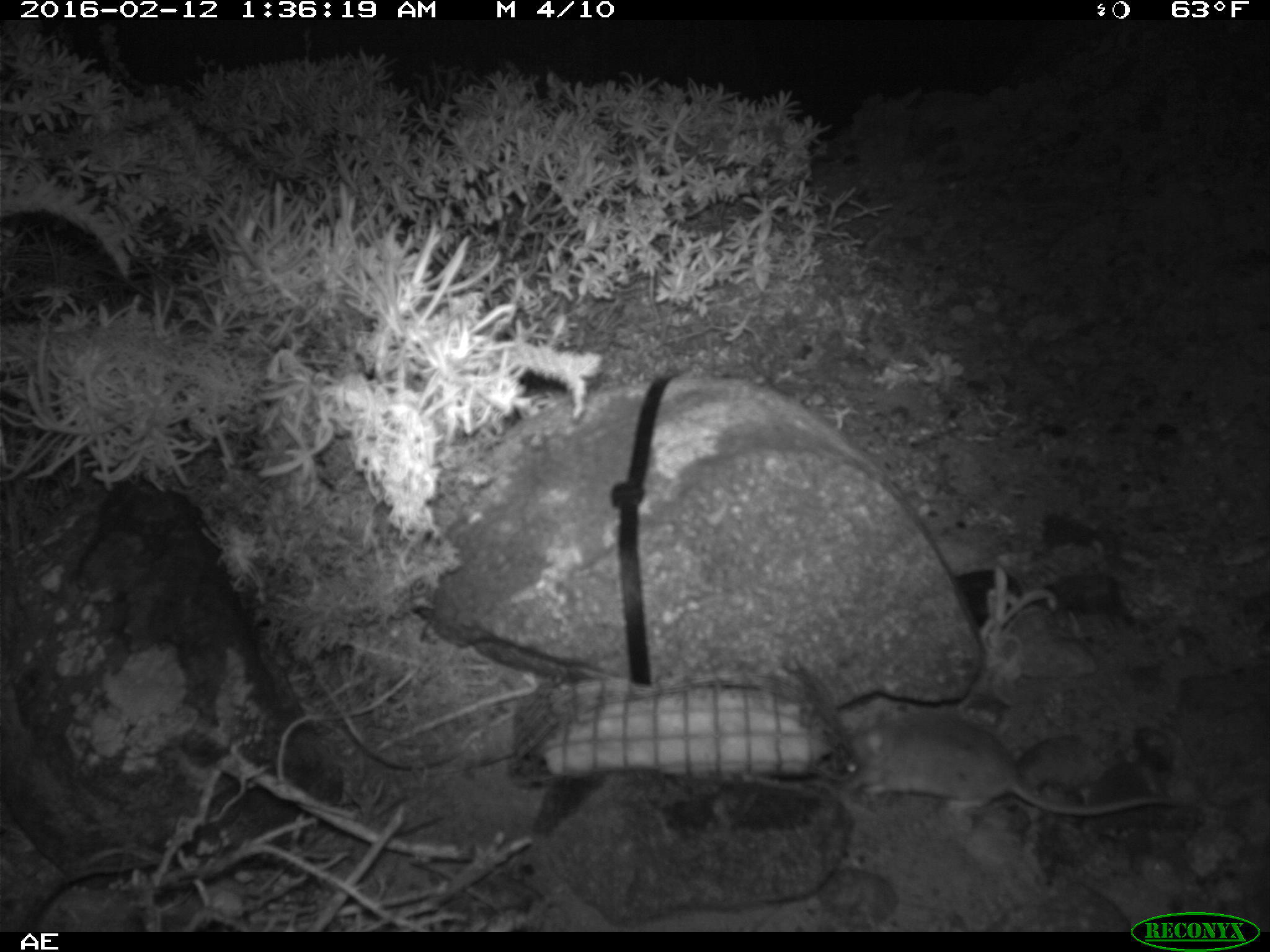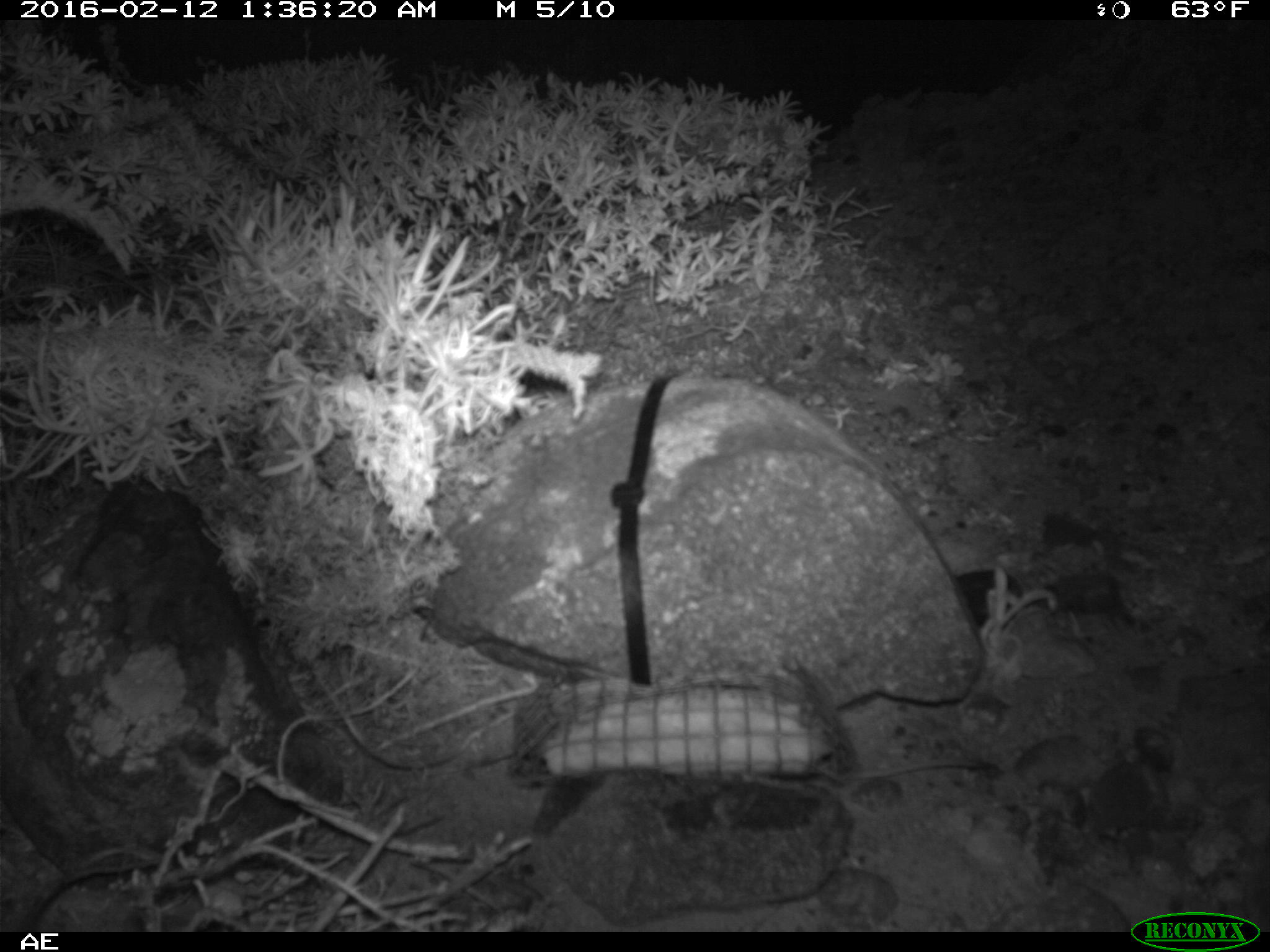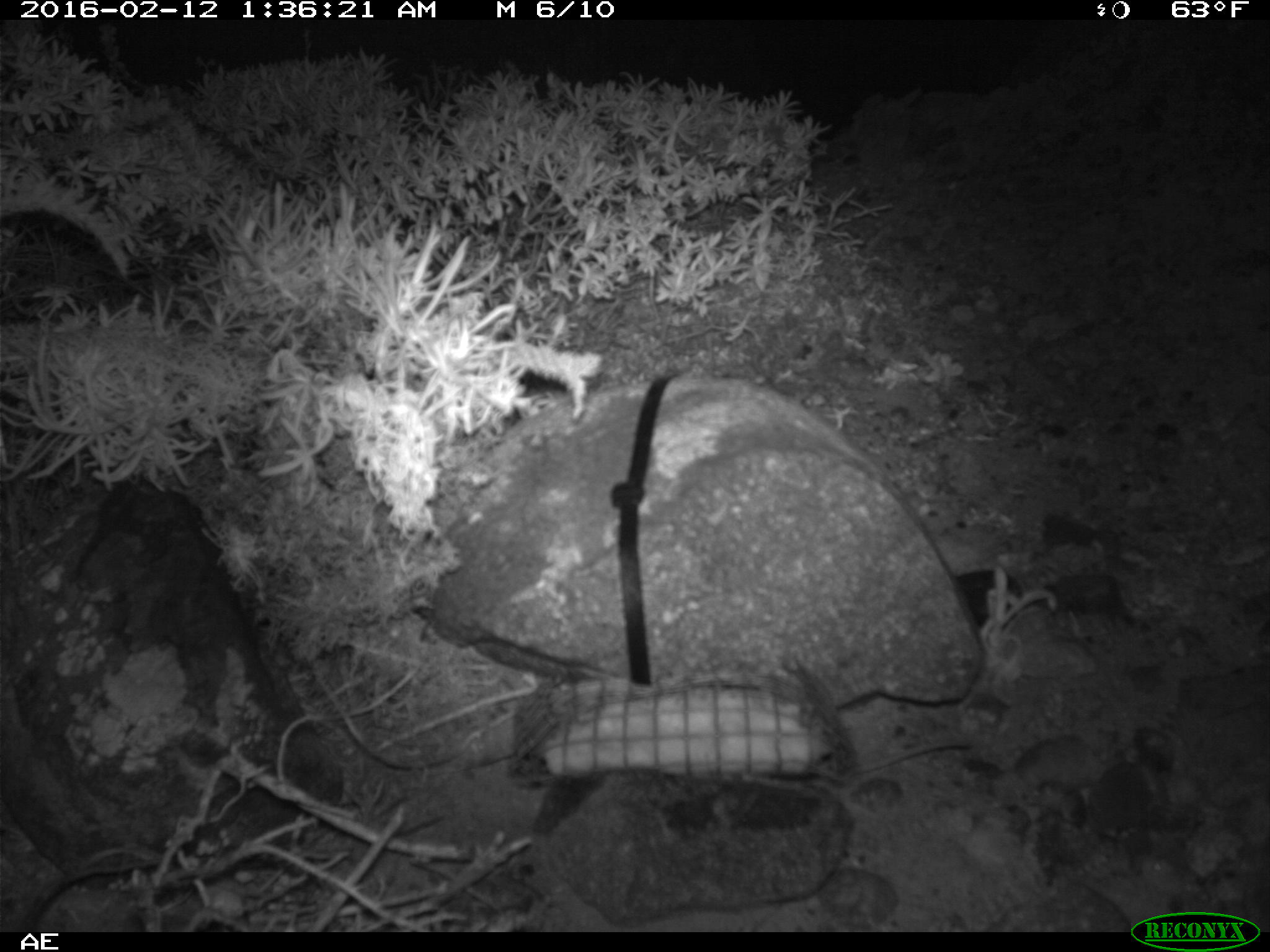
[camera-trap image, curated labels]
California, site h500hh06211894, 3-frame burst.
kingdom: Animalia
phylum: Chordata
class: Mammalia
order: Rodentia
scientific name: Rodentia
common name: rodent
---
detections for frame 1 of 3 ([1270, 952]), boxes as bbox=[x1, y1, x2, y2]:
rodent: bbox=[838, 702, 1182, 819]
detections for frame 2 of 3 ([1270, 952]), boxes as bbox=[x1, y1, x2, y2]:
rodent: bbox=[841, 759, 986, 778]